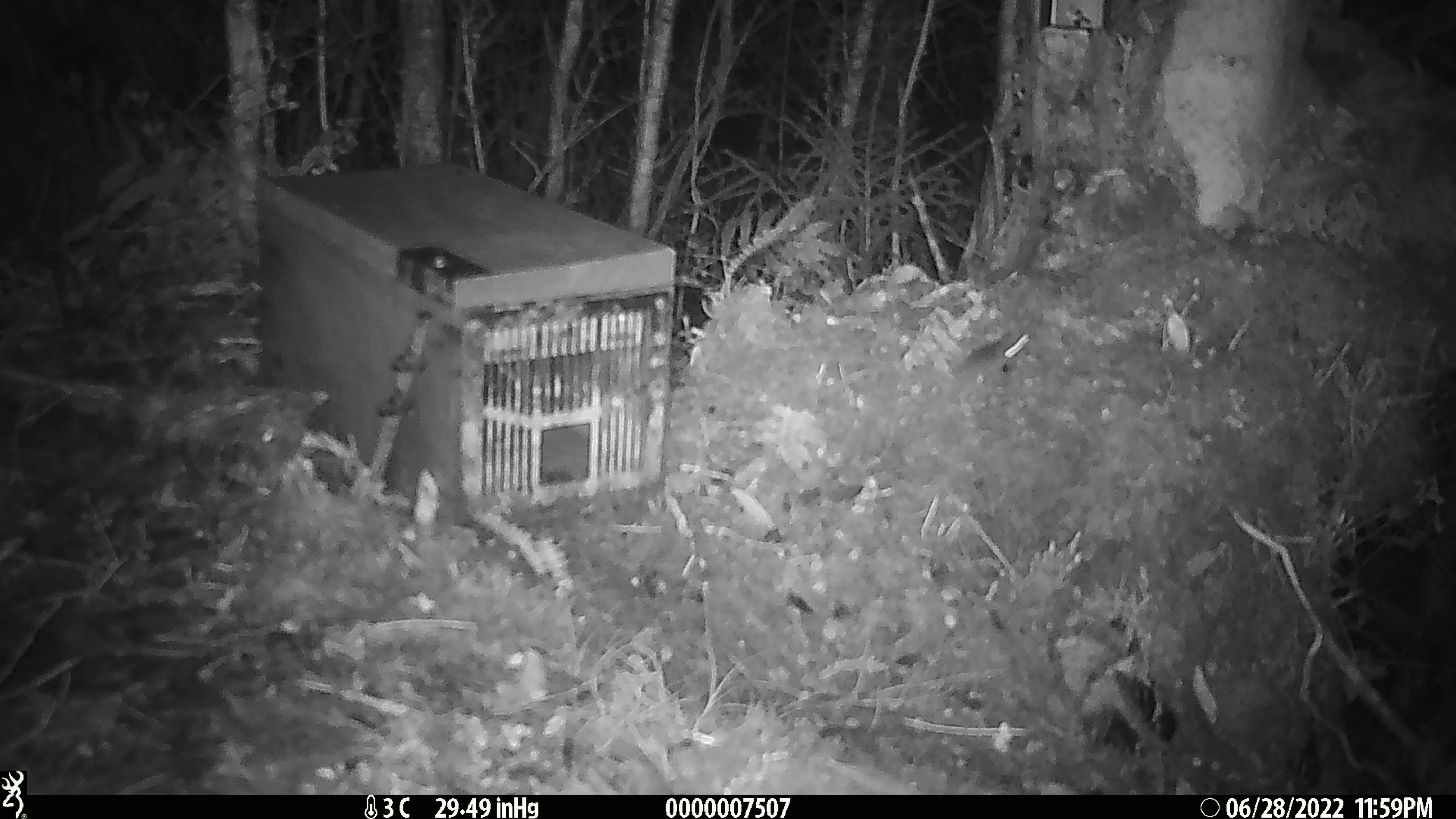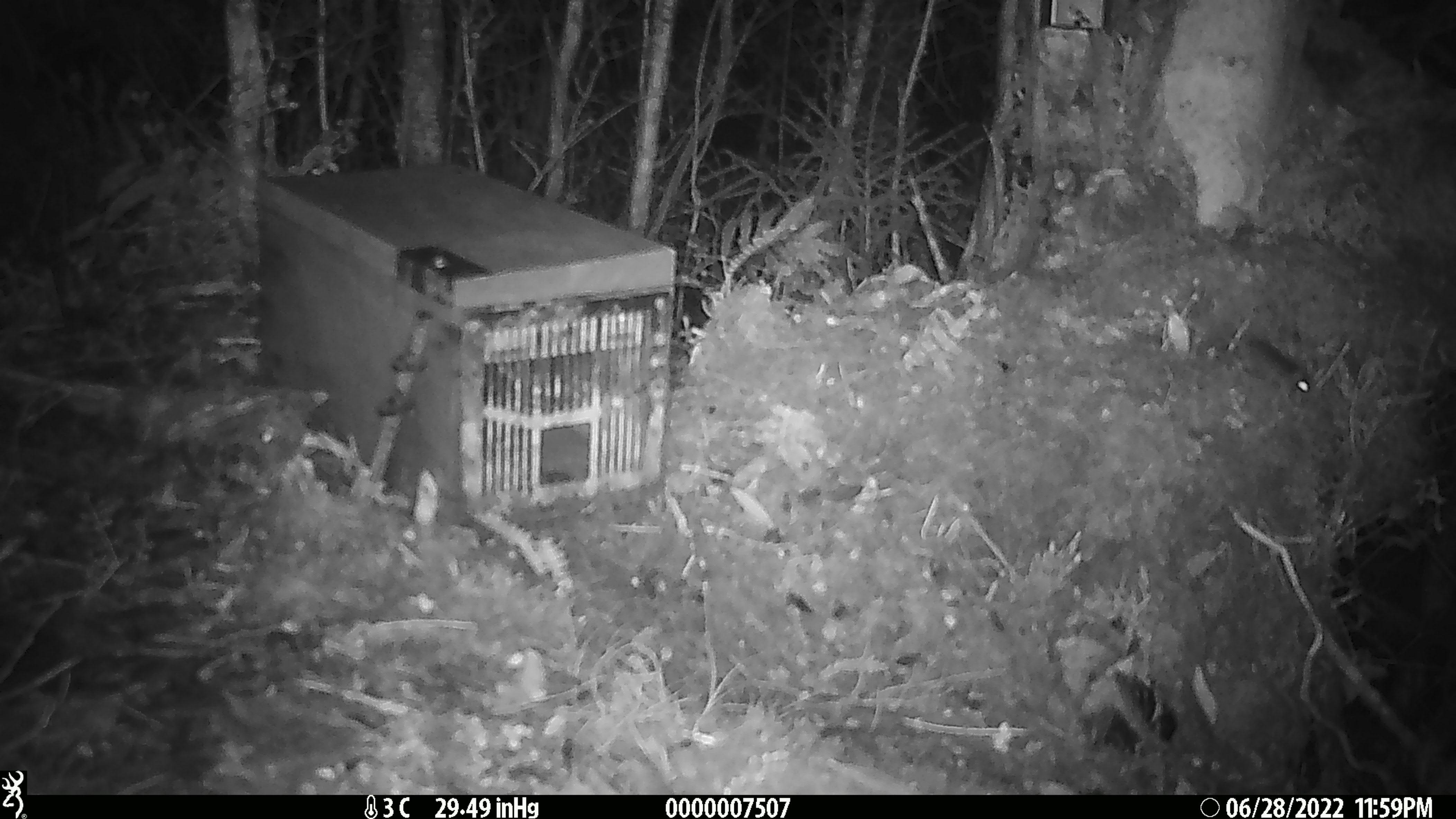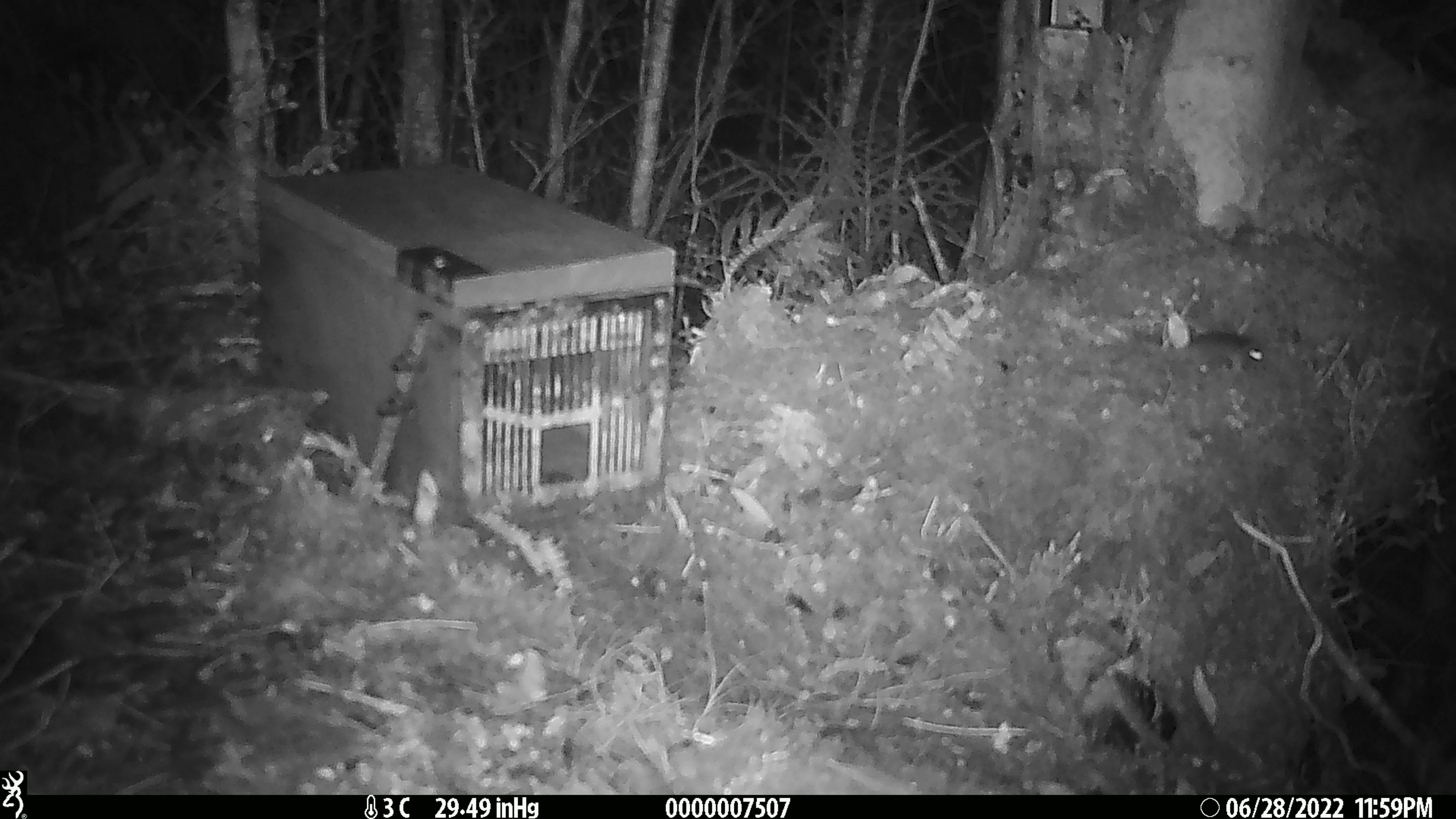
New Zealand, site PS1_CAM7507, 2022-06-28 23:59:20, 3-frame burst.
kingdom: Animalia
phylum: Chordata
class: Mammalia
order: Rodentia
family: Muridae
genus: Mus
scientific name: Mus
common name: mouse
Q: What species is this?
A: Mouse (Mus).